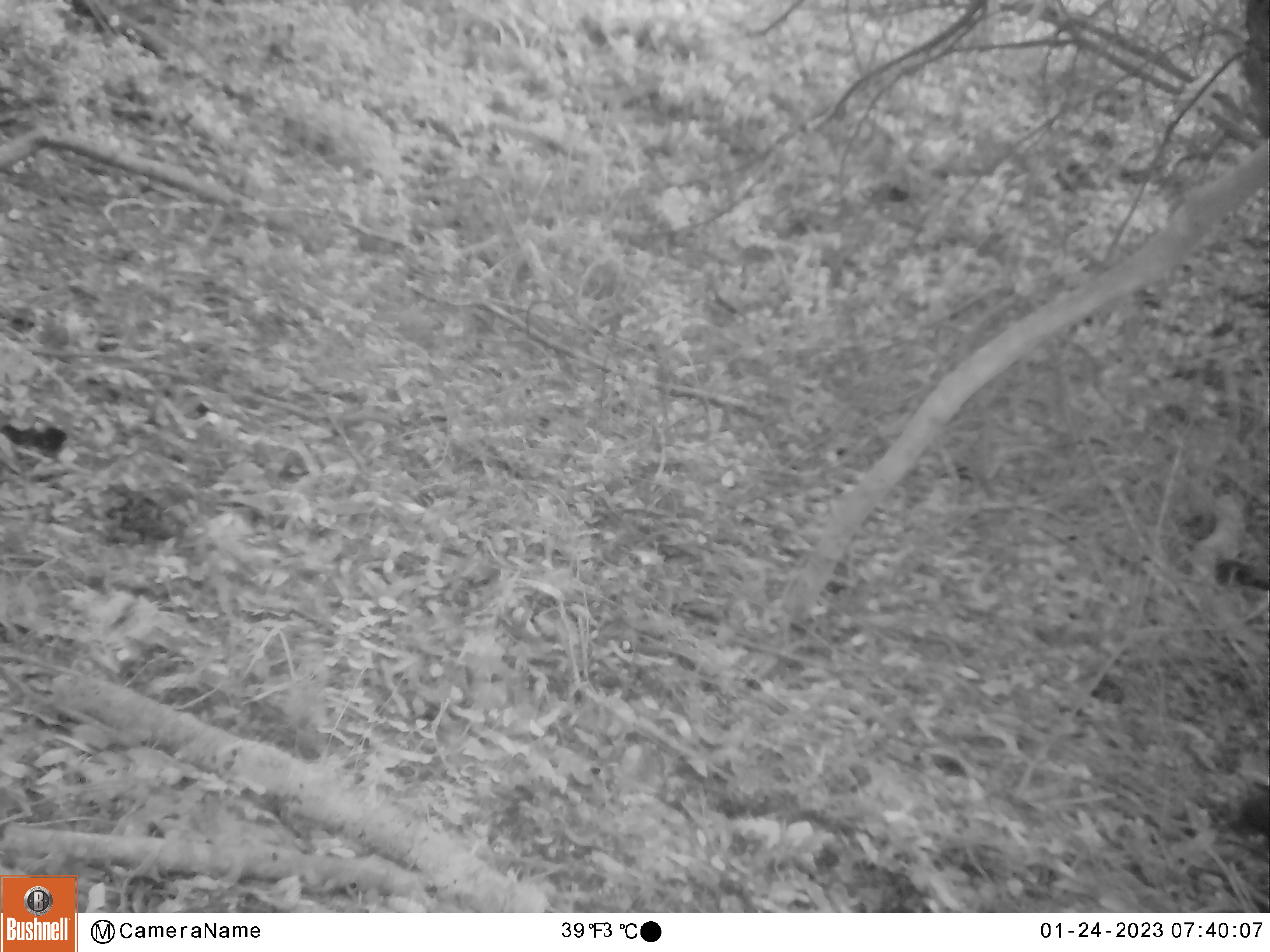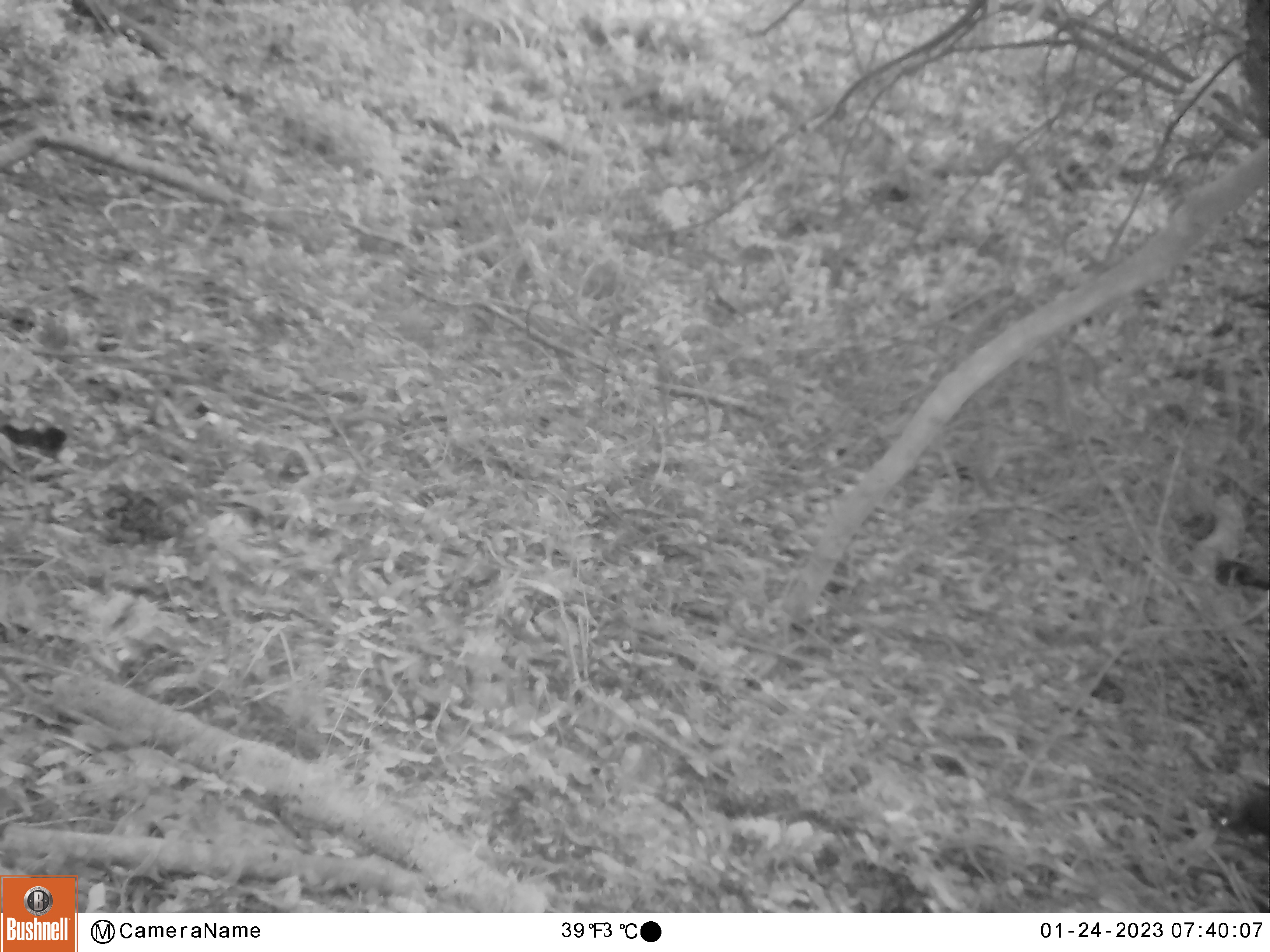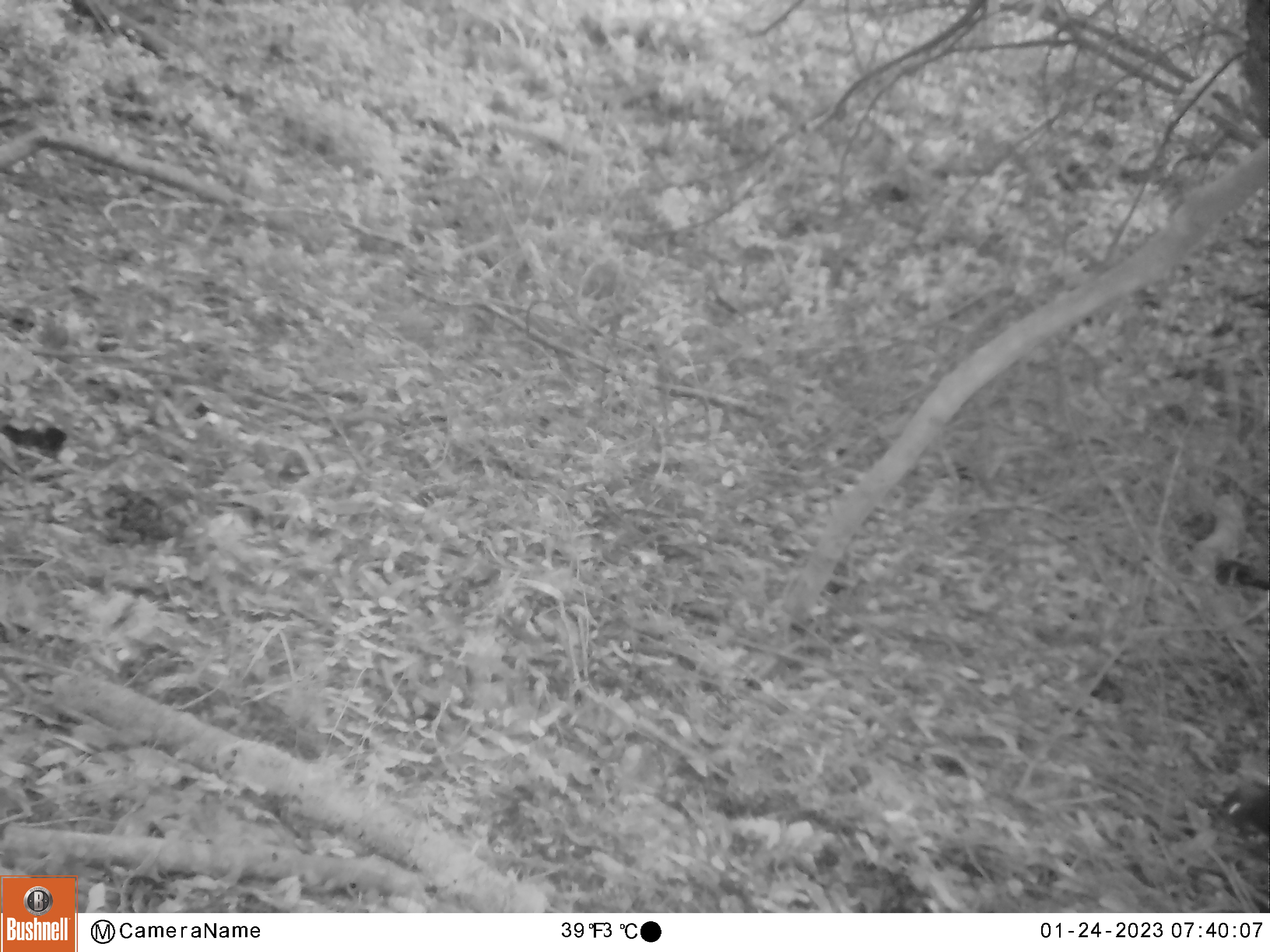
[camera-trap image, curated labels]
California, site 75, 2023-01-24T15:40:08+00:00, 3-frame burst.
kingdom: Animalia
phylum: Chordata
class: Aves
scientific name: Aves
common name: bird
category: unknown bird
Unknown bird (bird) (Aves).